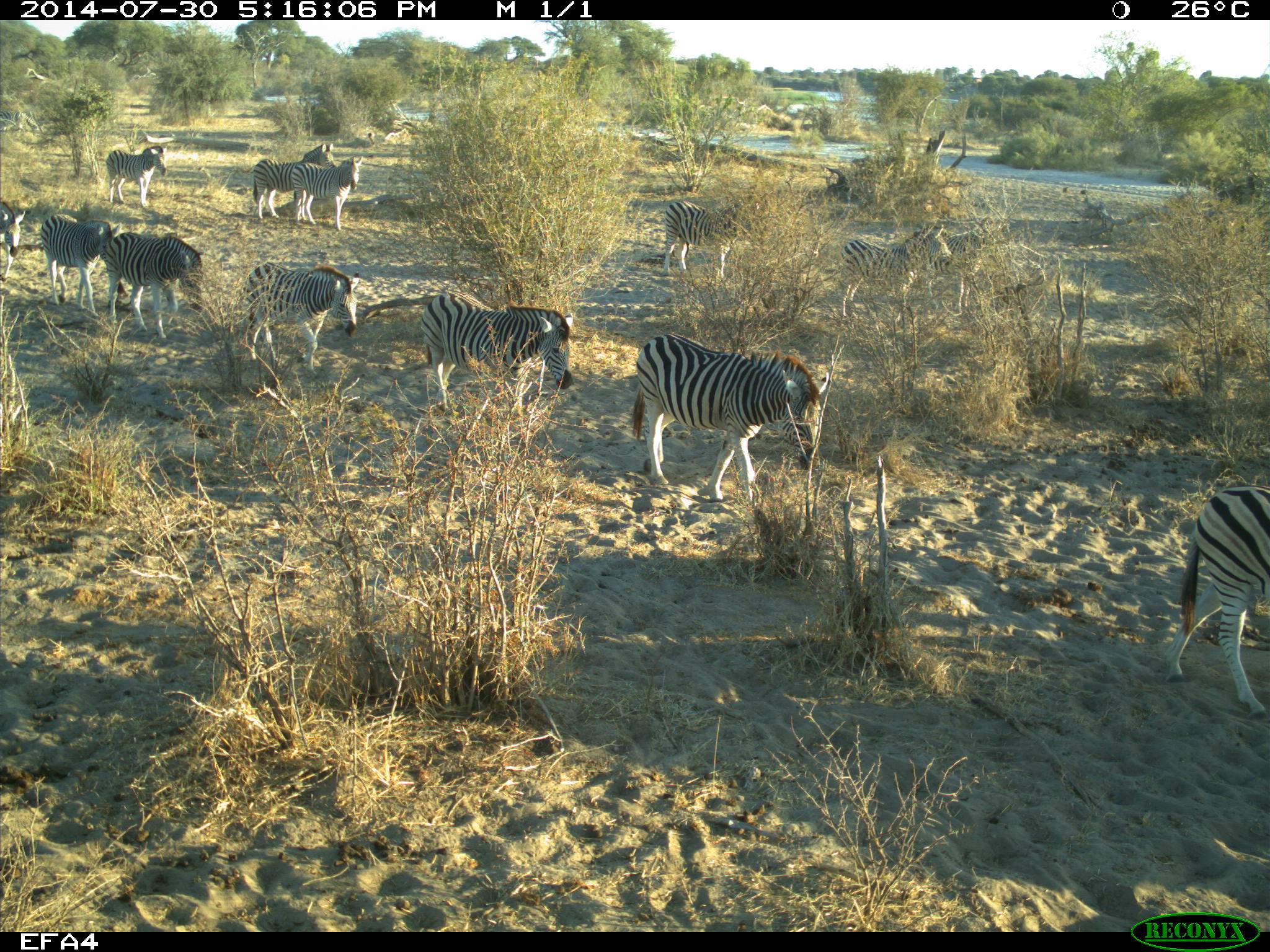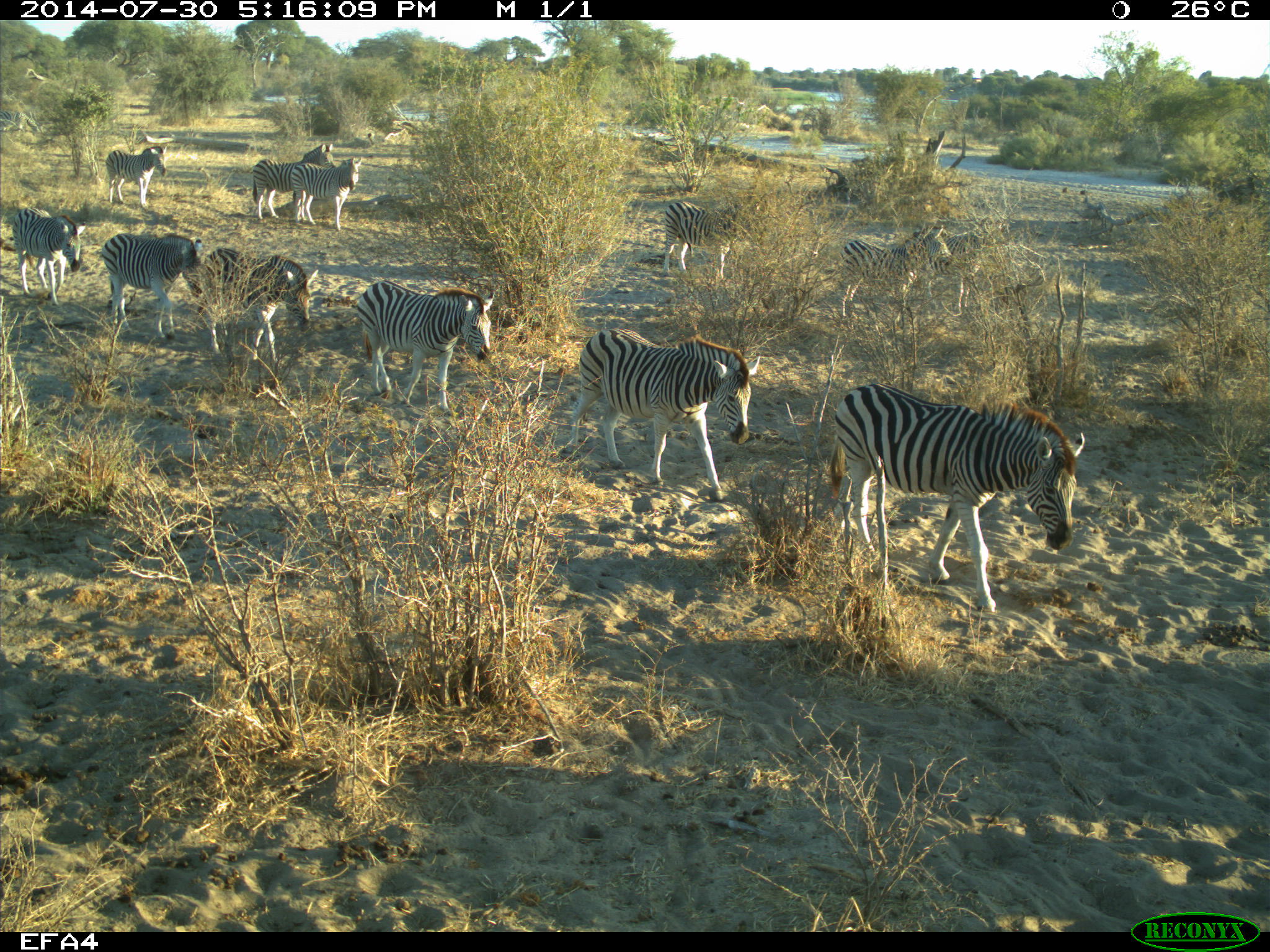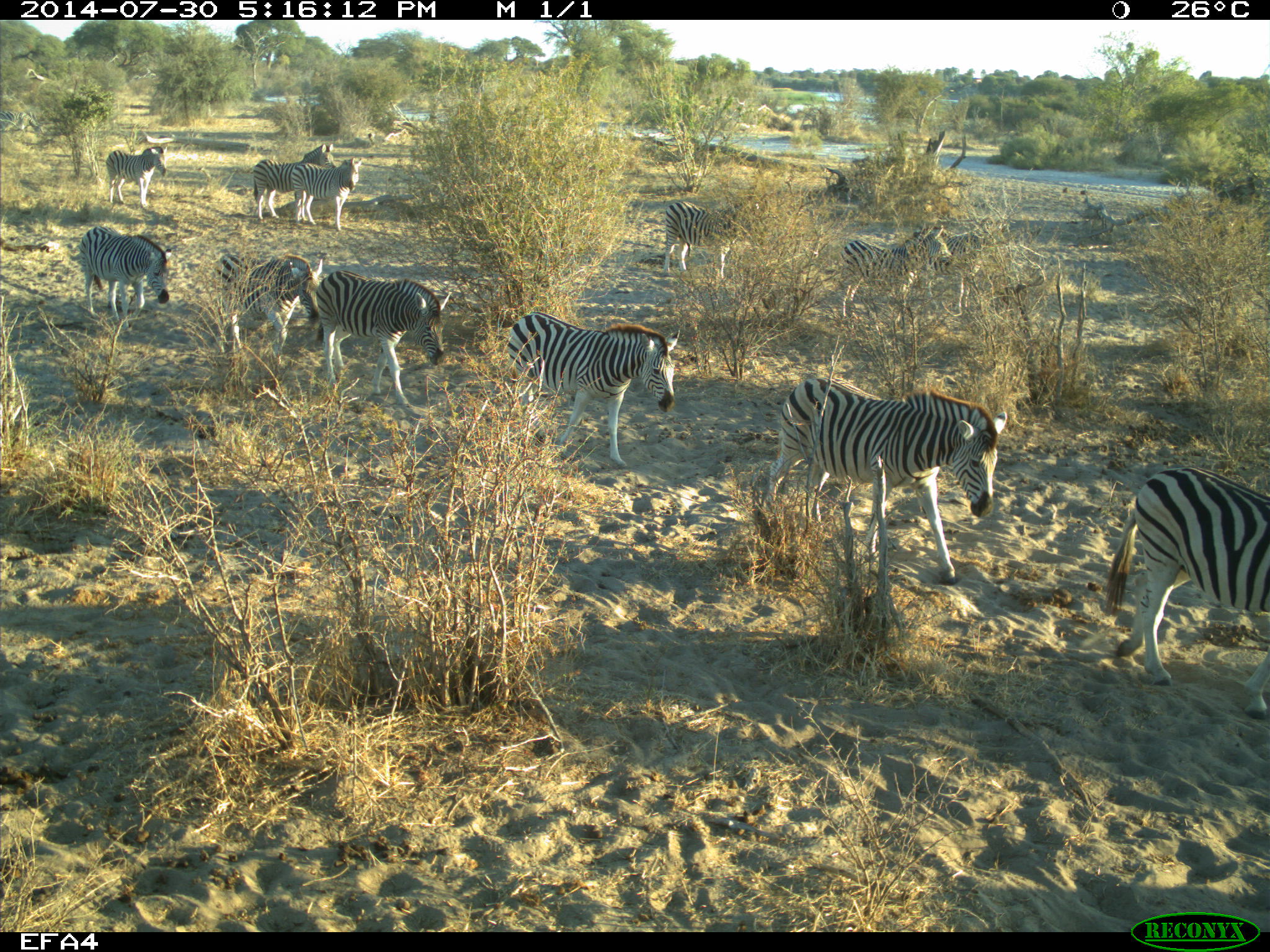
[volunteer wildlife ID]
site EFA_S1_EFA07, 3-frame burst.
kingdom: Animalia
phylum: Chordata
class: Mammalia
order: Perissodactyla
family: Equidae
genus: Equus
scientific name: Equus quagga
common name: plains zebra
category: zebraplains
Zebraplains (plains zebra) (Equus quagga), count 11-50. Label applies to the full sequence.